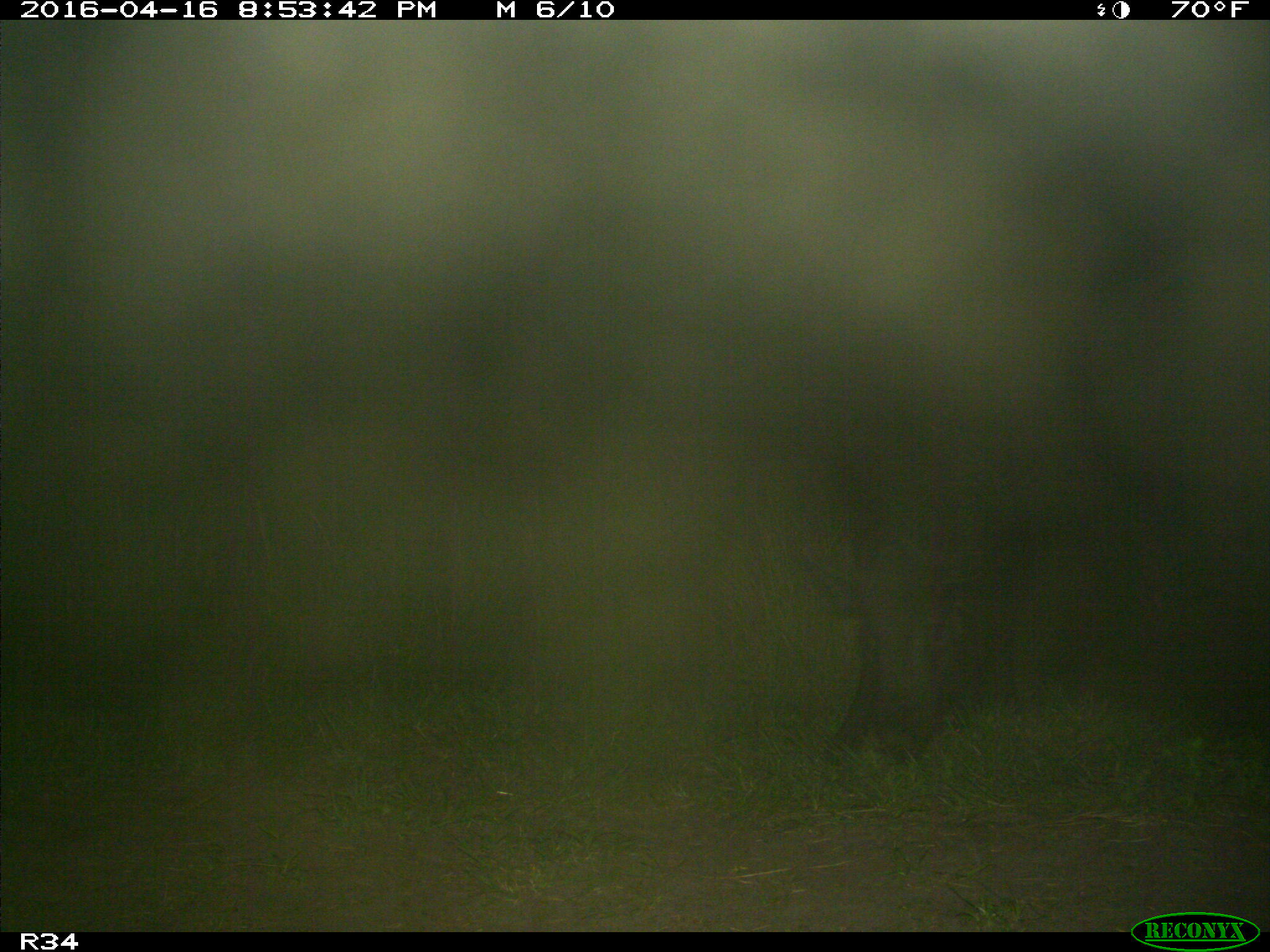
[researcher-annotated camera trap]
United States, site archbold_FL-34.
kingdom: Animalia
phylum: Chordata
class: Mammalia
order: Artiodactyla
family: Suidae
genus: Sus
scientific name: Sus scrofa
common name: wild boar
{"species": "Sus scrofa (wild boar)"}